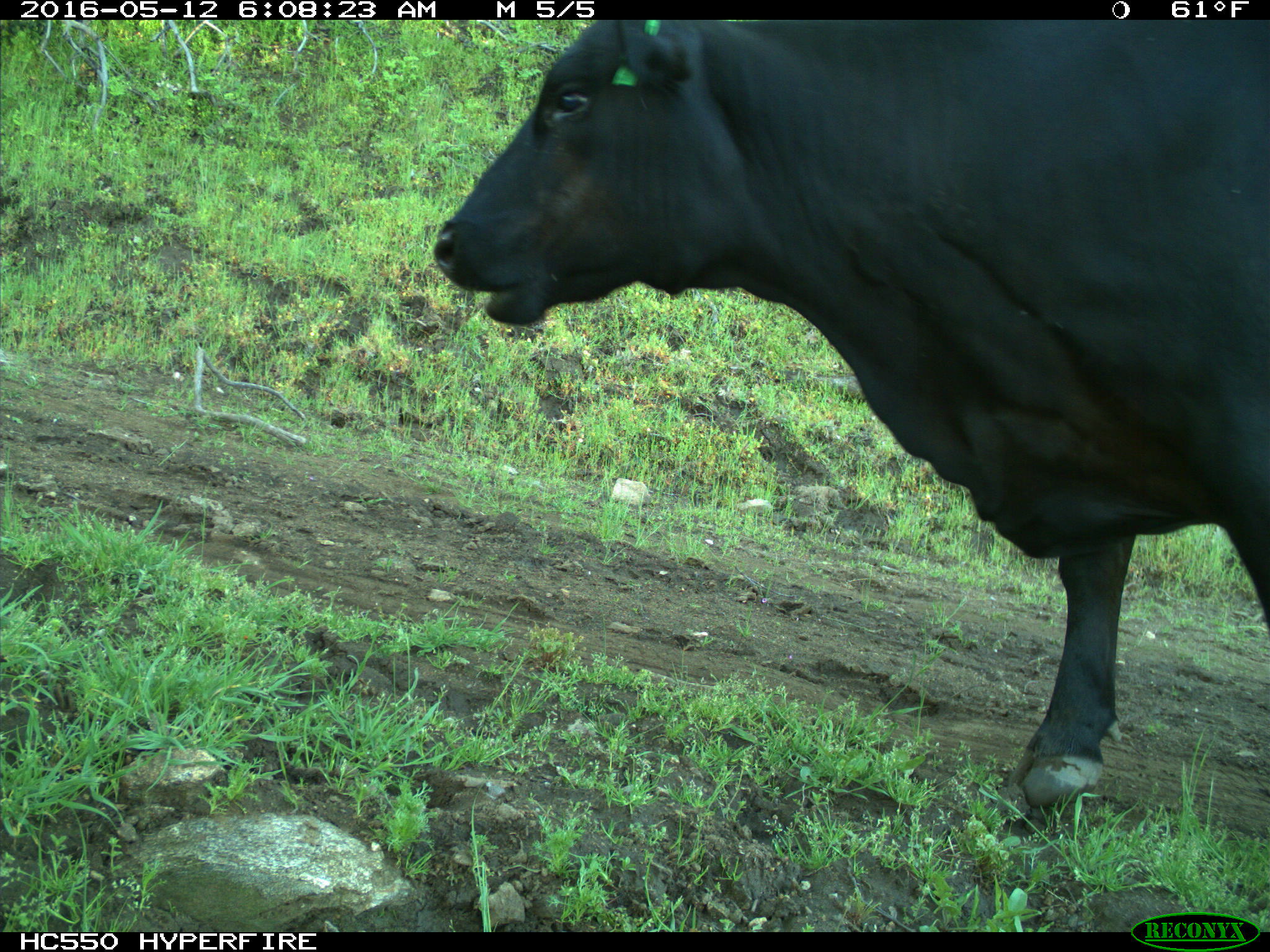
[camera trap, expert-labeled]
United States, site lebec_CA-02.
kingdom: Animalia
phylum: Chordata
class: Mammalia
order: Artiodactyla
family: Bovidae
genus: Bos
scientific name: Bos taurus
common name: domestic cow